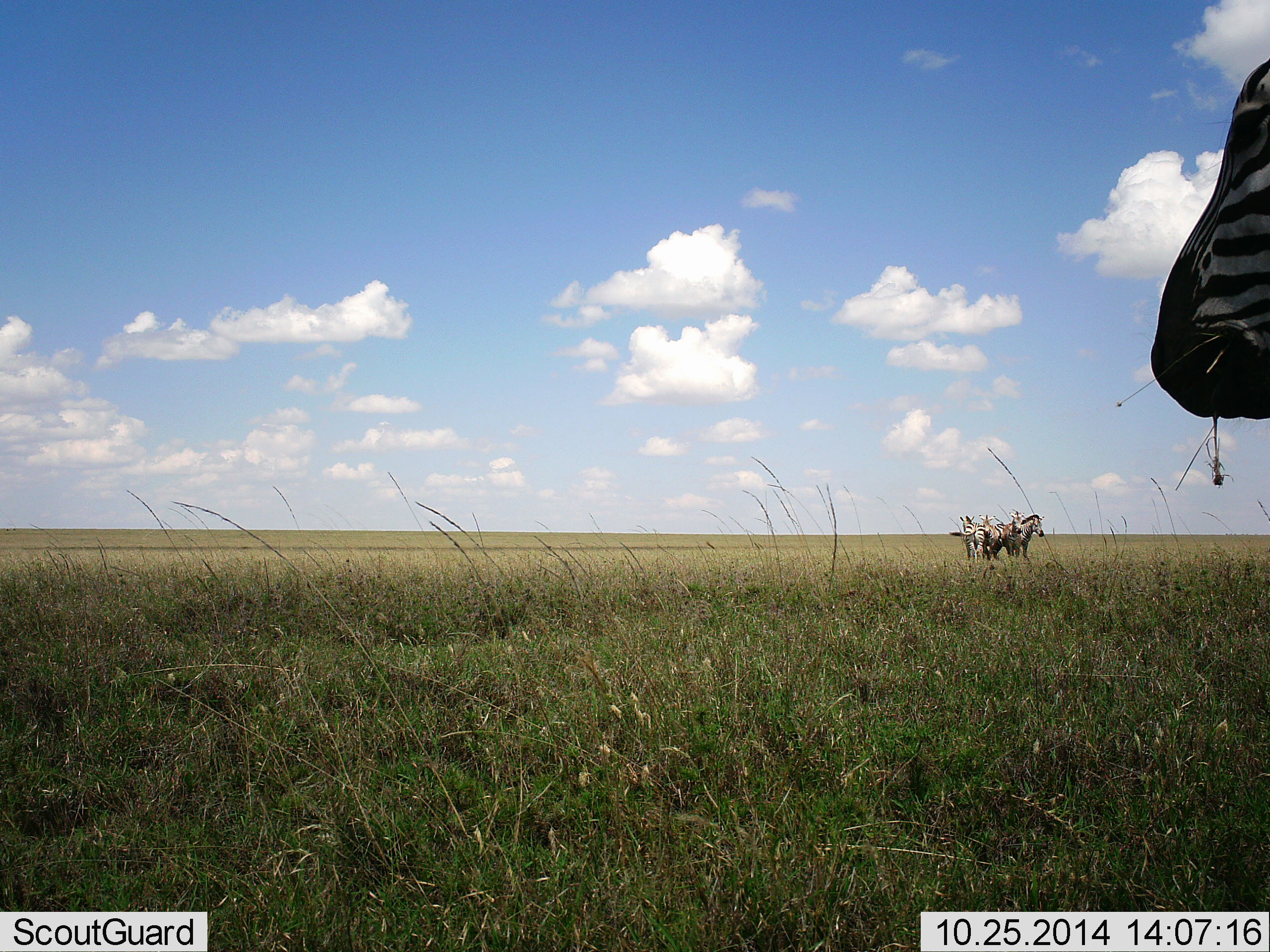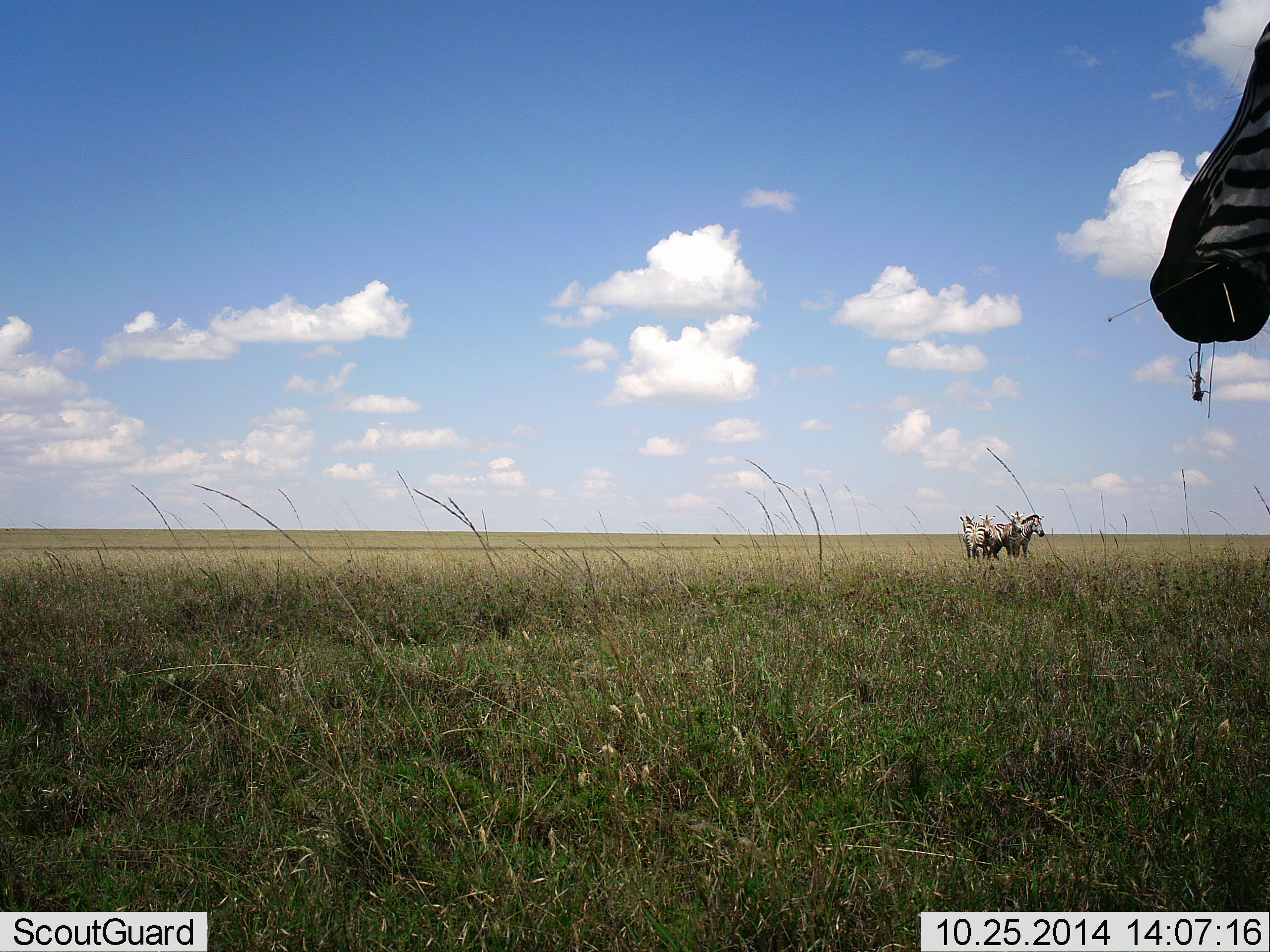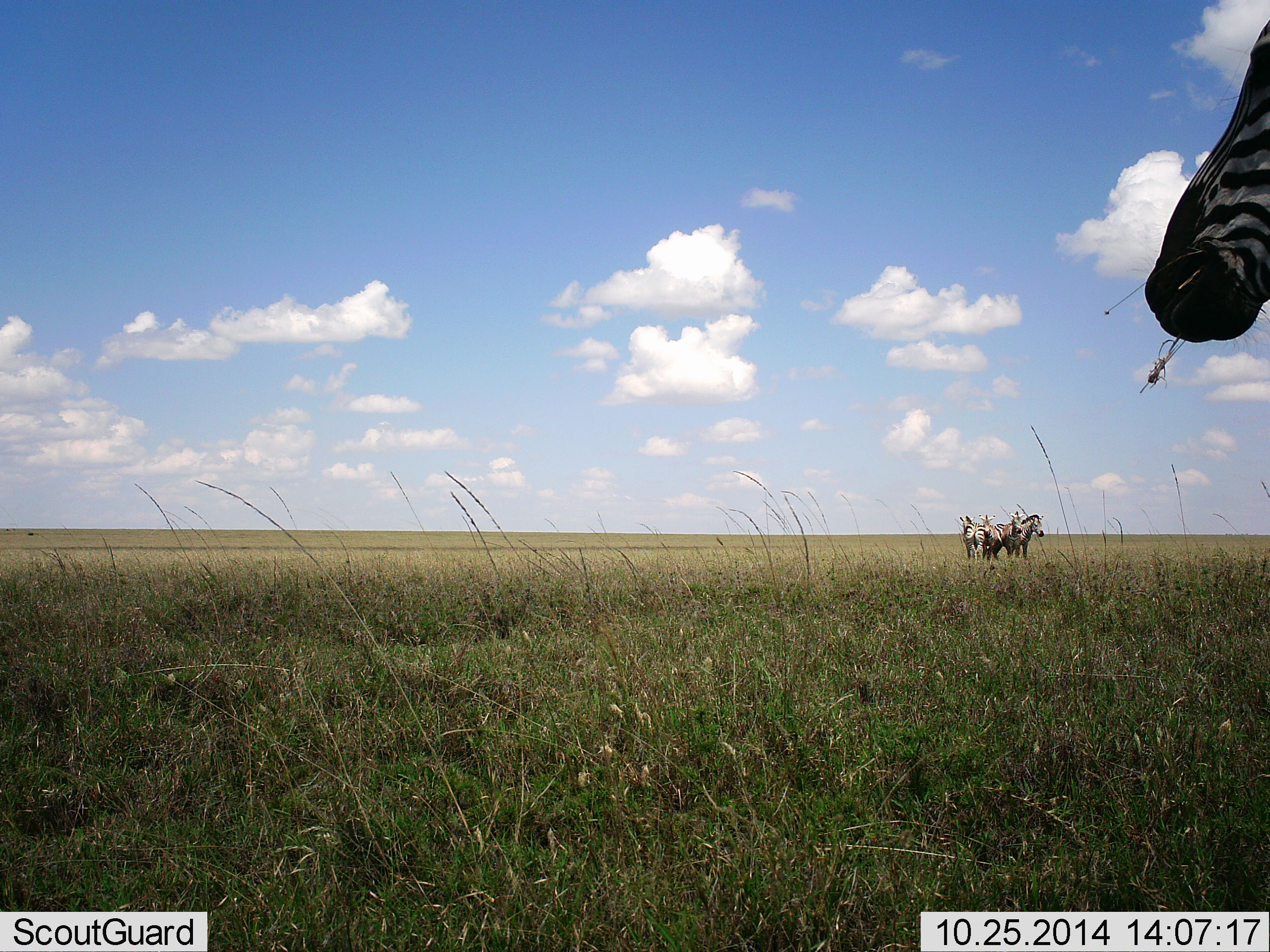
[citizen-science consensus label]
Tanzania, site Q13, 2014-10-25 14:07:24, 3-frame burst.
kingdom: Animalia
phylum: Chordata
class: Mammalia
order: Perissodactyla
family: Equidae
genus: Equus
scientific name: Equus quagga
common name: plains zebra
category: zebra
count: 5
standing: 100%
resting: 10%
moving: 0%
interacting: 10%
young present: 0%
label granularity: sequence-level